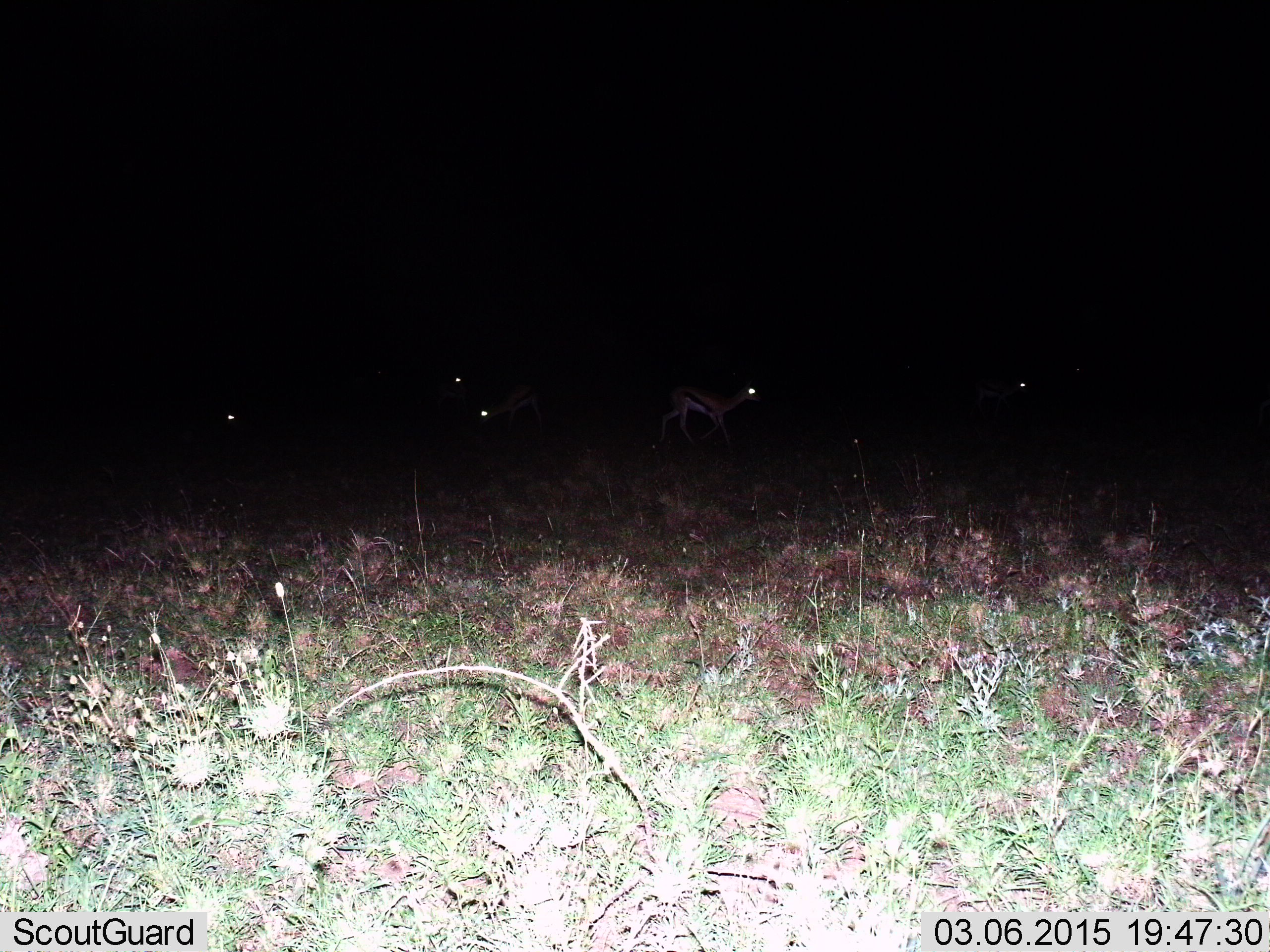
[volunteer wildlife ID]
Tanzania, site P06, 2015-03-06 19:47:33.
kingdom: Animalia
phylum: Chordata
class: Mammalia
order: Artiodactyla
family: Bovidae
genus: Eudorcas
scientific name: Eudorcas thomsonii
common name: thomson's gazelle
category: gazellethomsons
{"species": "gazellethomsons (thomson's gazelle) (Eudorcas thomsonii)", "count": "5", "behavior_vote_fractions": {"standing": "70%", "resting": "0%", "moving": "80%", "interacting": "0%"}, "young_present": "10%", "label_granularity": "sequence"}